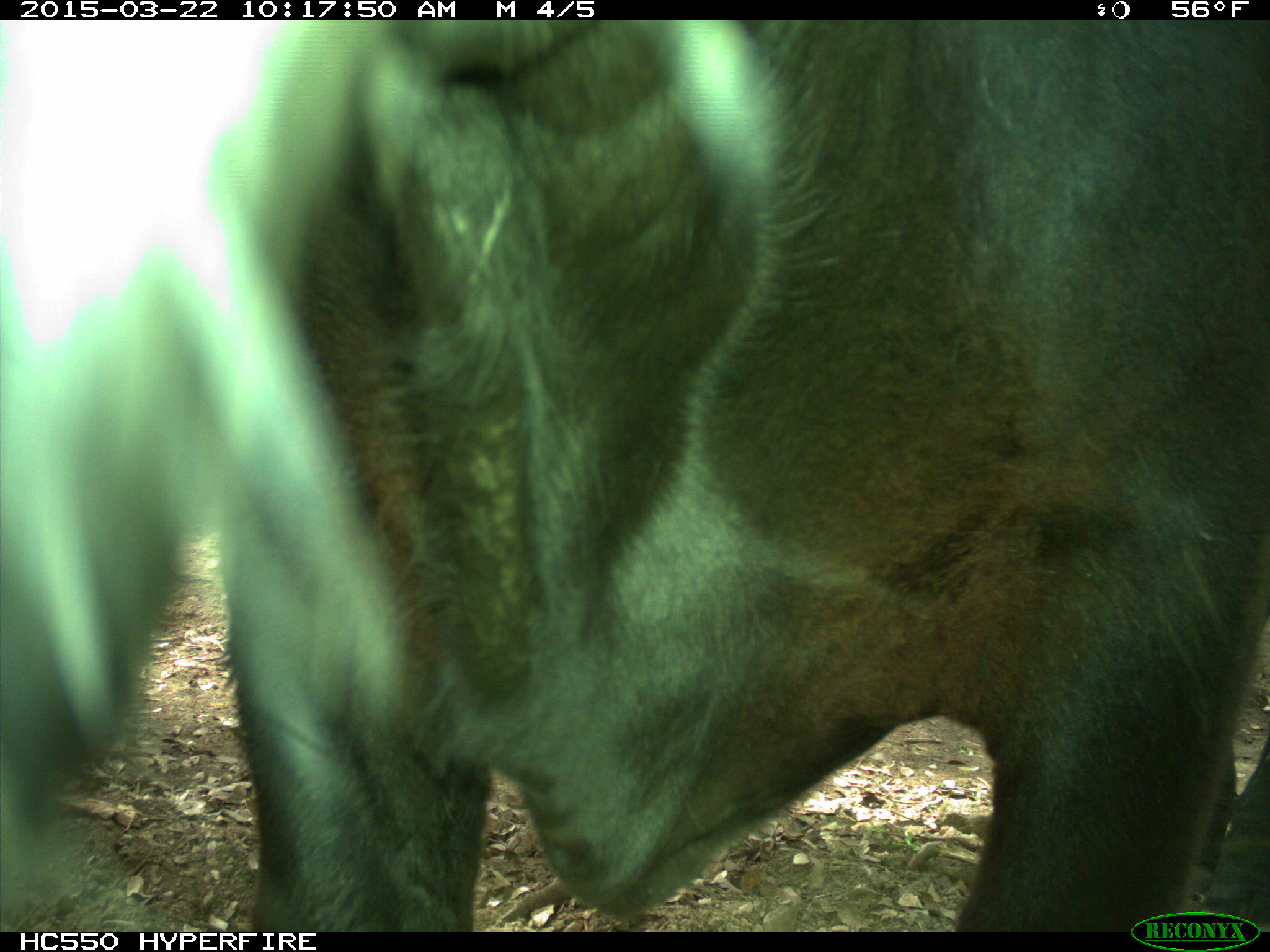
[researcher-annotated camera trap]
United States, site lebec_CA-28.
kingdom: Animalia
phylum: Chordata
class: Mammalia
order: Artiodactyla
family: Bovidae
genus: Bos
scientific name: Bos taurus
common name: domestic cow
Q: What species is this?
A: Bos taurus (domestic cow).